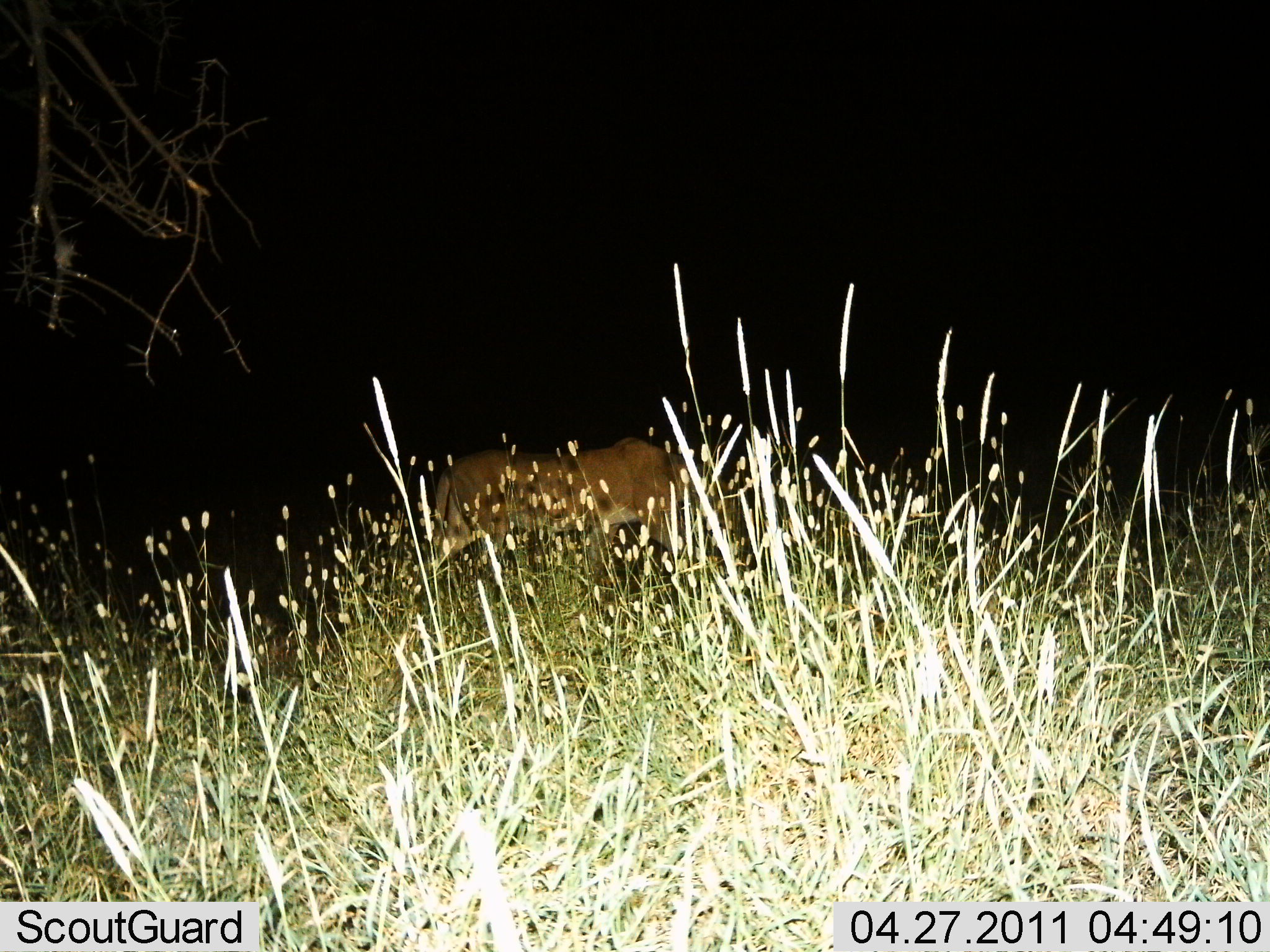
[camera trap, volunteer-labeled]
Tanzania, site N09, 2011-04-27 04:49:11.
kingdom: Animalia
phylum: Chordata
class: Mammalia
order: Carnivora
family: Felidae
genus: Panthera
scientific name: Panthera leo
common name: lion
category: lionfemale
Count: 1.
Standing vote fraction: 30%.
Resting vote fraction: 0%.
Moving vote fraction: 70%.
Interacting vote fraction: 0%.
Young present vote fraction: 0%.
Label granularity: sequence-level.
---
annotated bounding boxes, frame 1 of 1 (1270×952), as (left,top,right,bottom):
animal: (428,438,745,594)